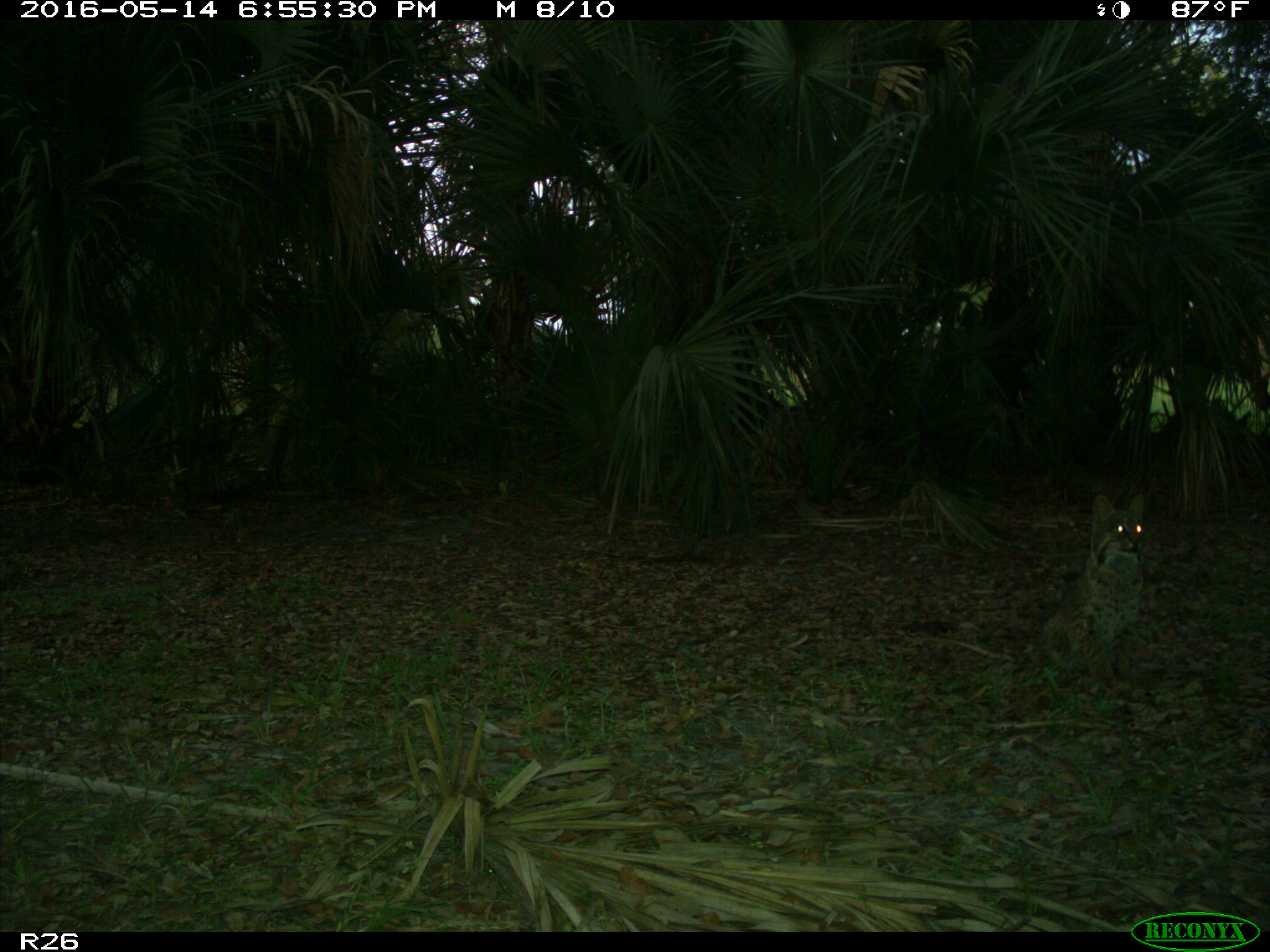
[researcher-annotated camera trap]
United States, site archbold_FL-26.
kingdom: Animalia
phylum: Chordata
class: Mammalia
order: Carnivora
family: Felidae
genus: Lynx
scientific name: Lynx rufus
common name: bobcat